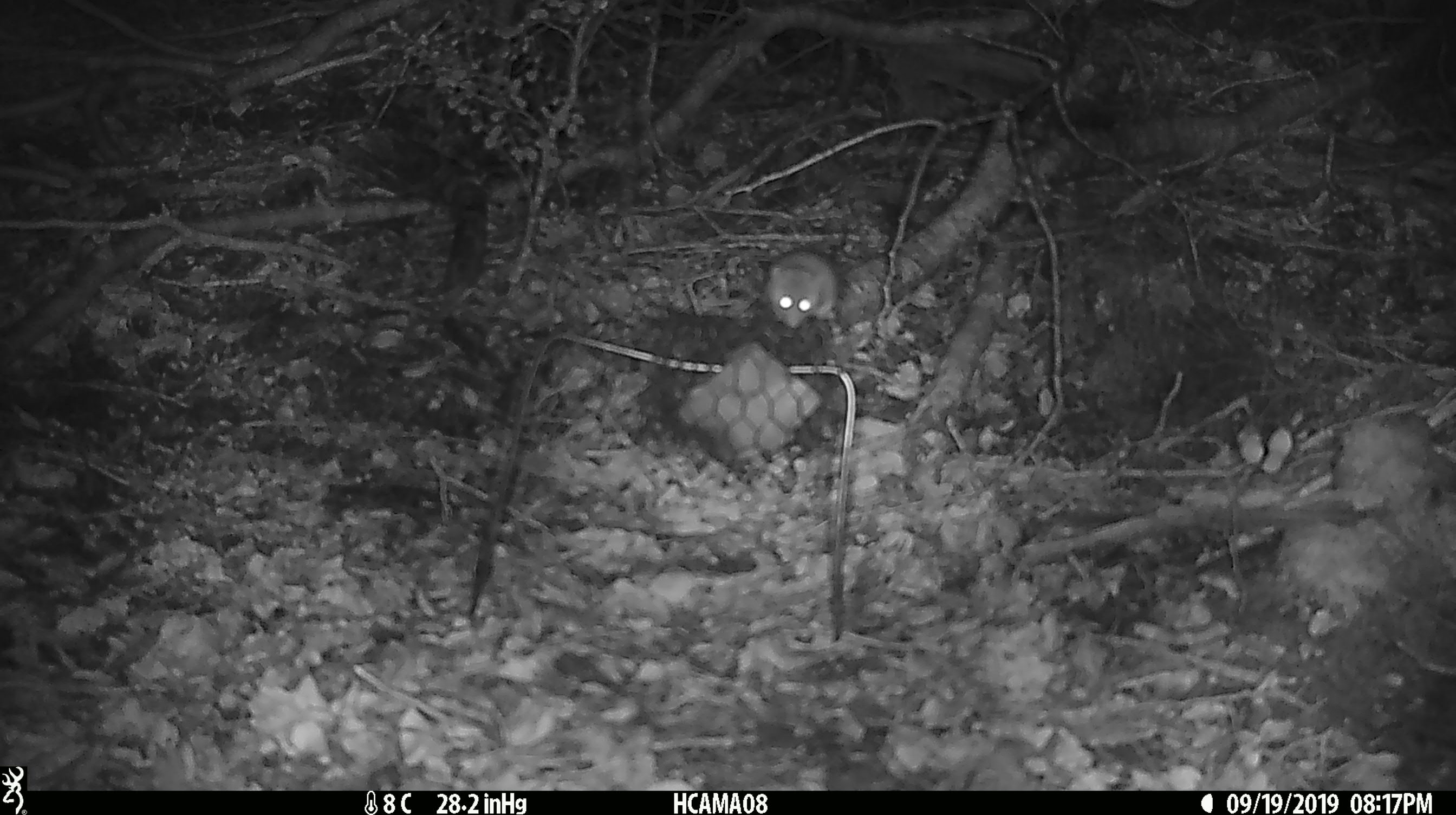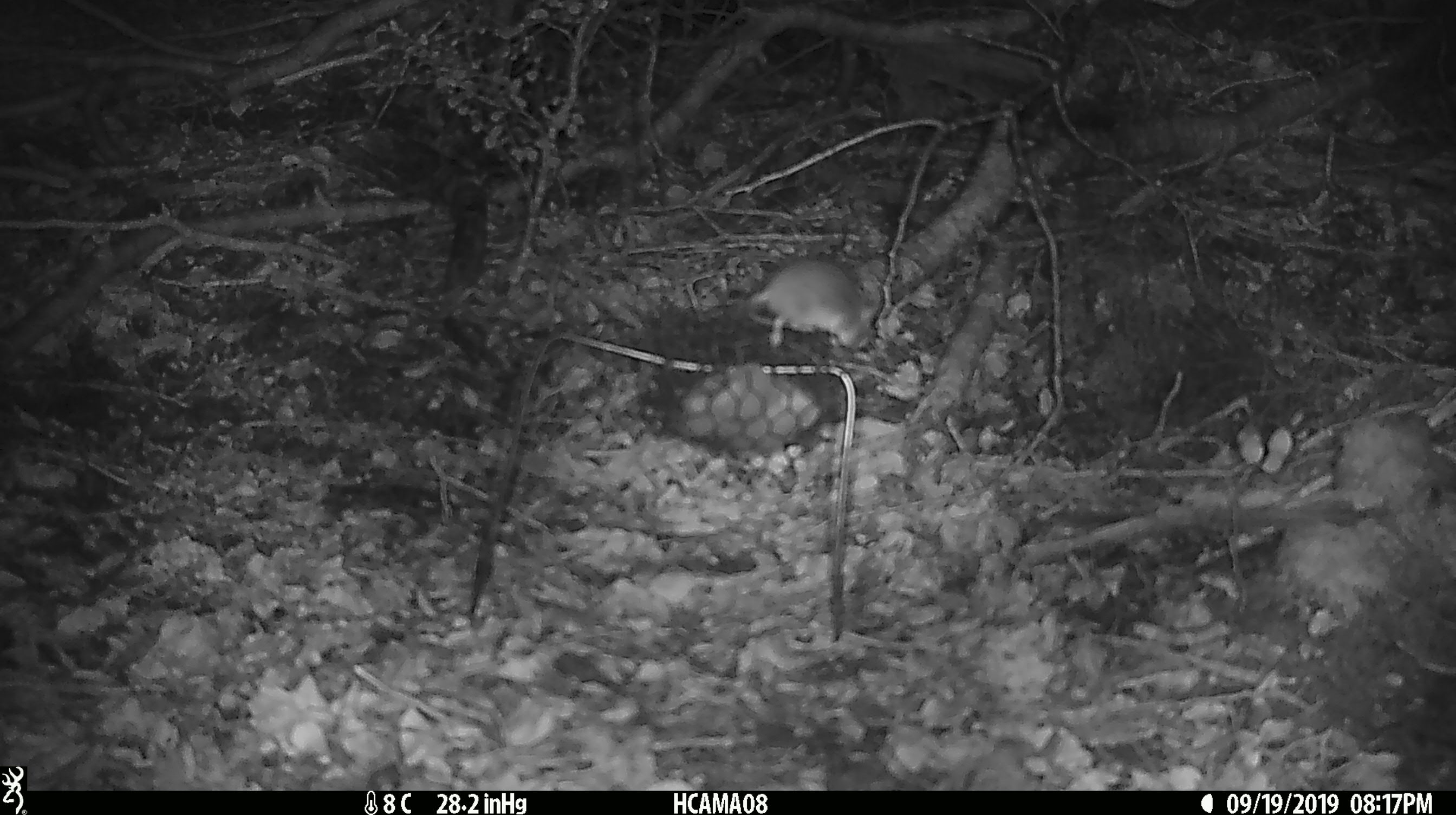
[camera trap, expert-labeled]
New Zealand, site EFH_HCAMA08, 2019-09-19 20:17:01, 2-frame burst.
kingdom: Animalia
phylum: Chordata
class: Mammalia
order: Rodentia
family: Muridae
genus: Mus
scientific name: Mus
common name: mouse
Mouse (Mus).